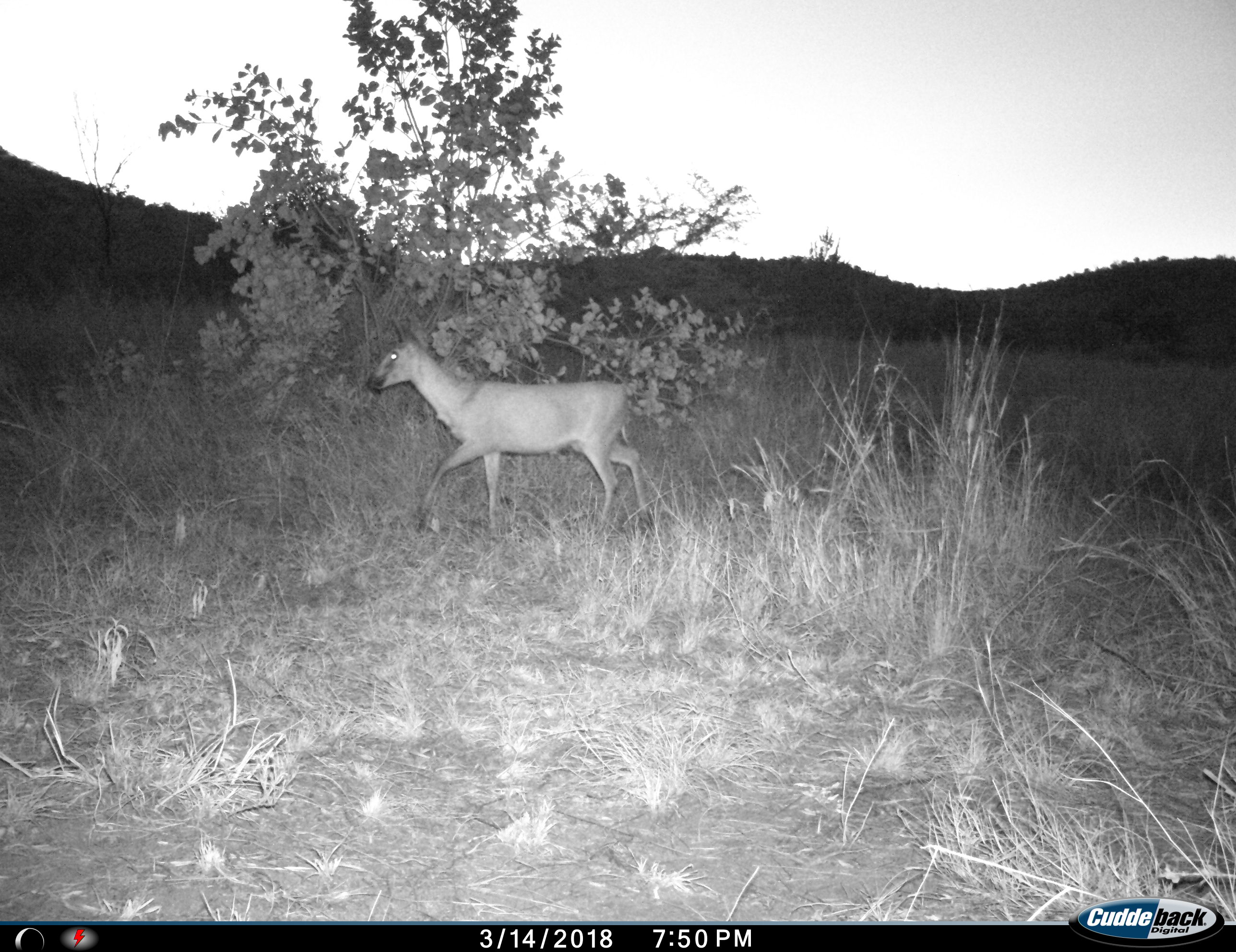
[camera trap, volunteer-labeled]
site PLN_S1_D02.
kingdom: Animalia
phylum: Chordata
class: Mammalia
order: Artiodactyla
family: Bovidae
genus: Sylvicapra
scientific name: Sylvicapra grimmia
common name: common duiker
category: duikercommongrey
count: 1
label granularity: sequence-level